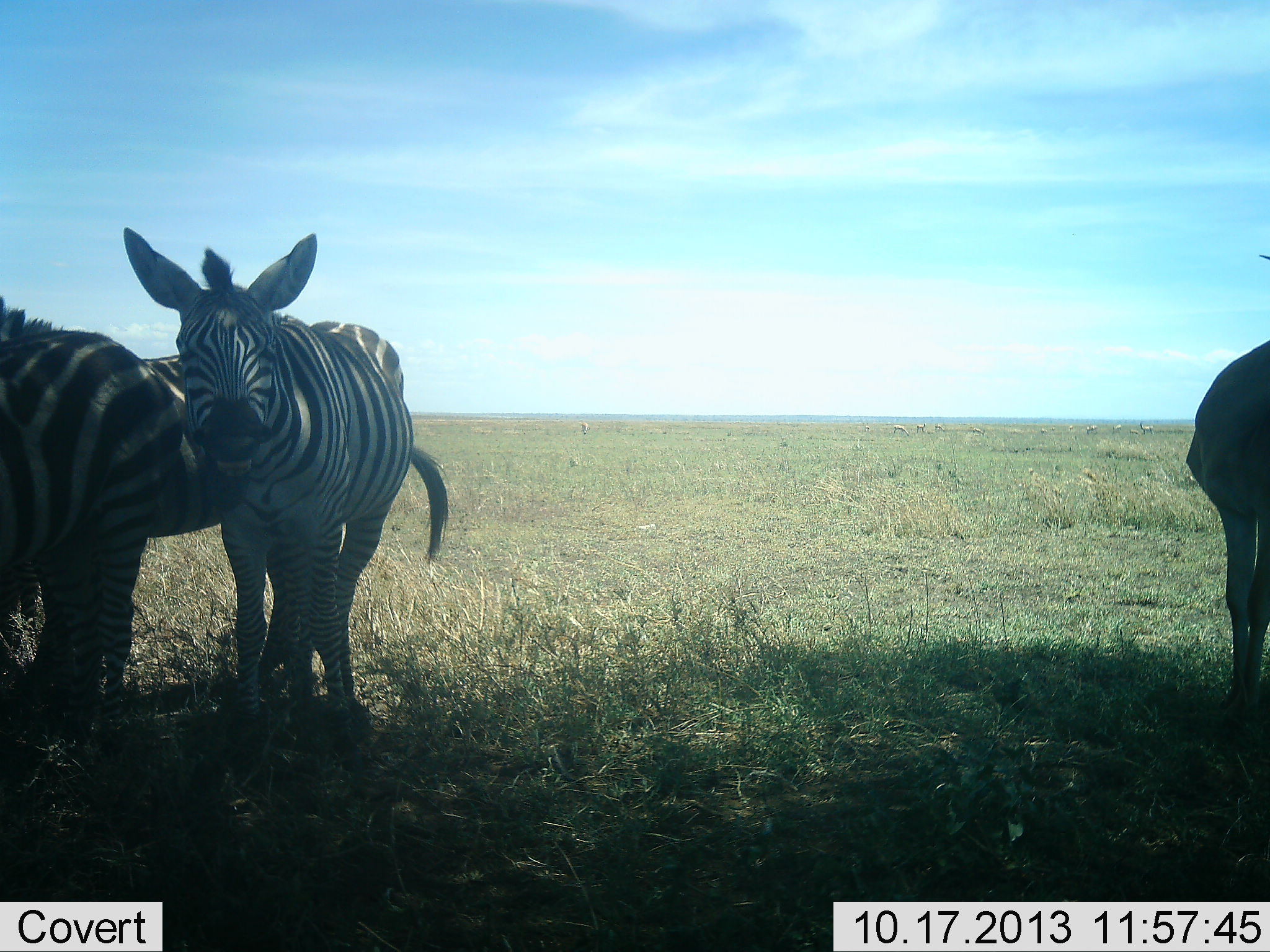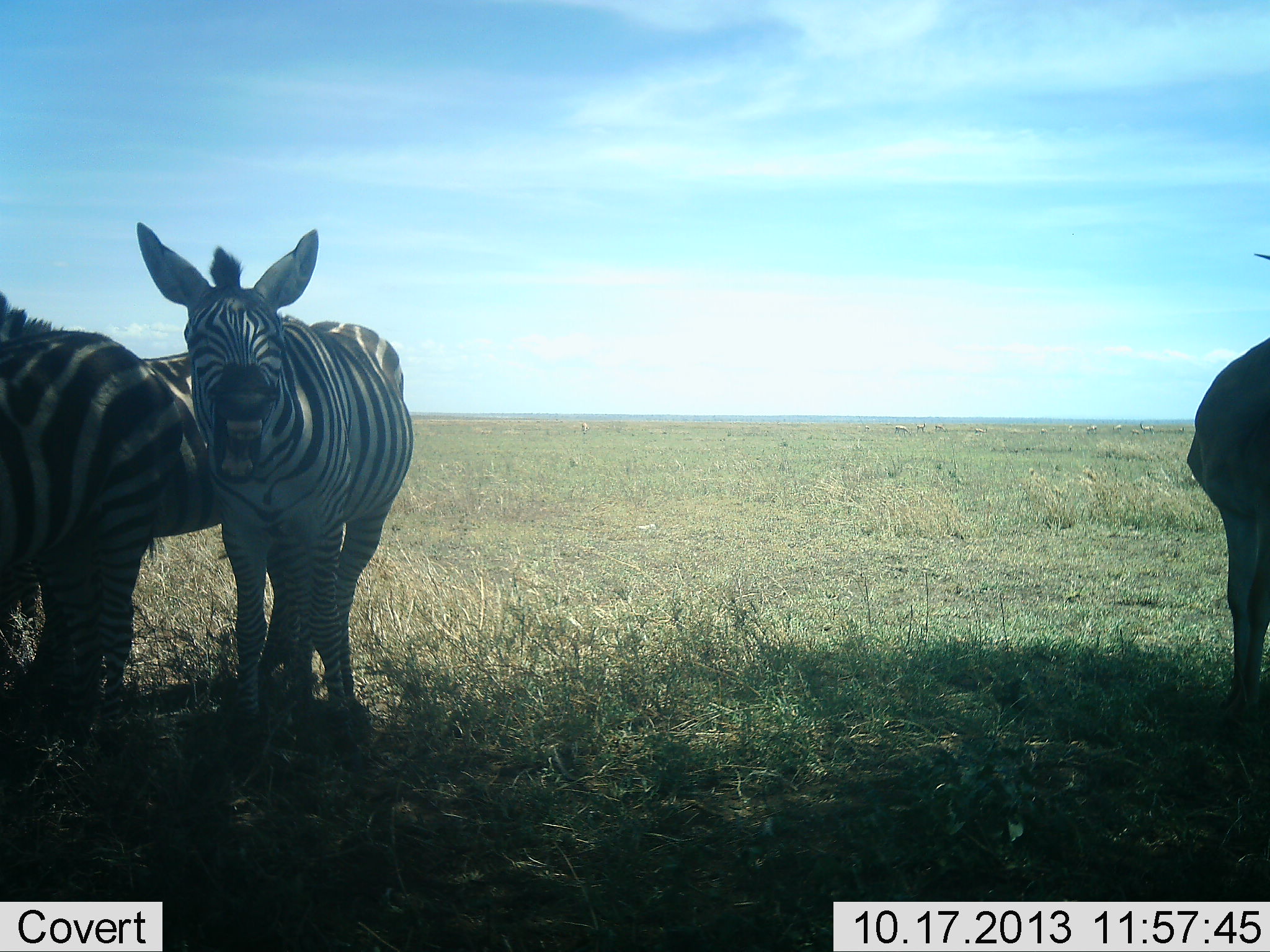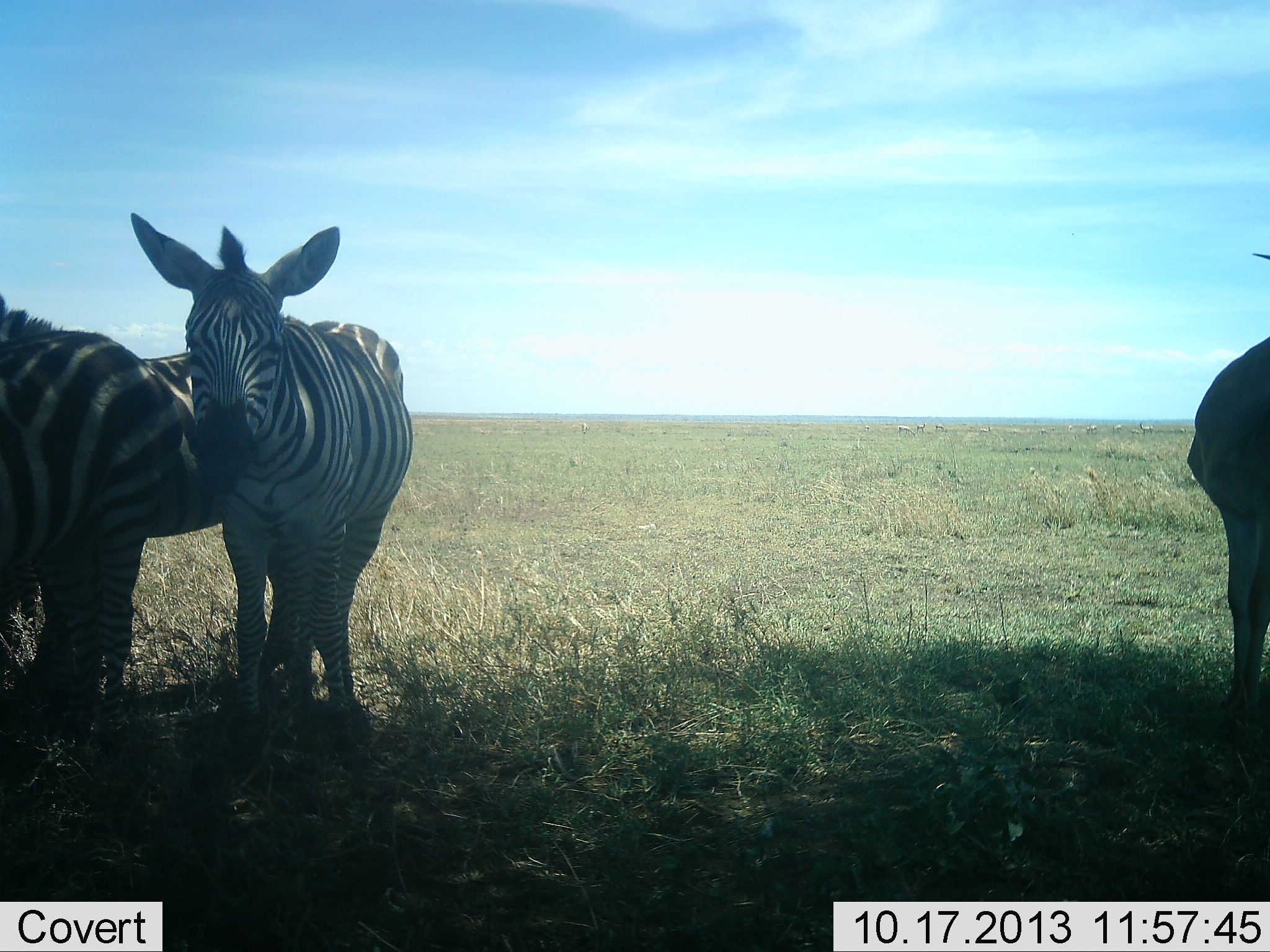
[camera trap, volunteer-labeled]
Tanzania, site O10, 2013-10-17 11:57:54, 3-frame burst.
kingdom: Animalia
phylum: Chordata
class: Mammalia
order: Perissodactyla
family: Equidae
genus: Equus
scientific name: Equus quagga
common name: plains zebra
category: zebra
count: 3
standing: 100%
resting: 0%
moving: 0%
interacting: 0%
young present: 0%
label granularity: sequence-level